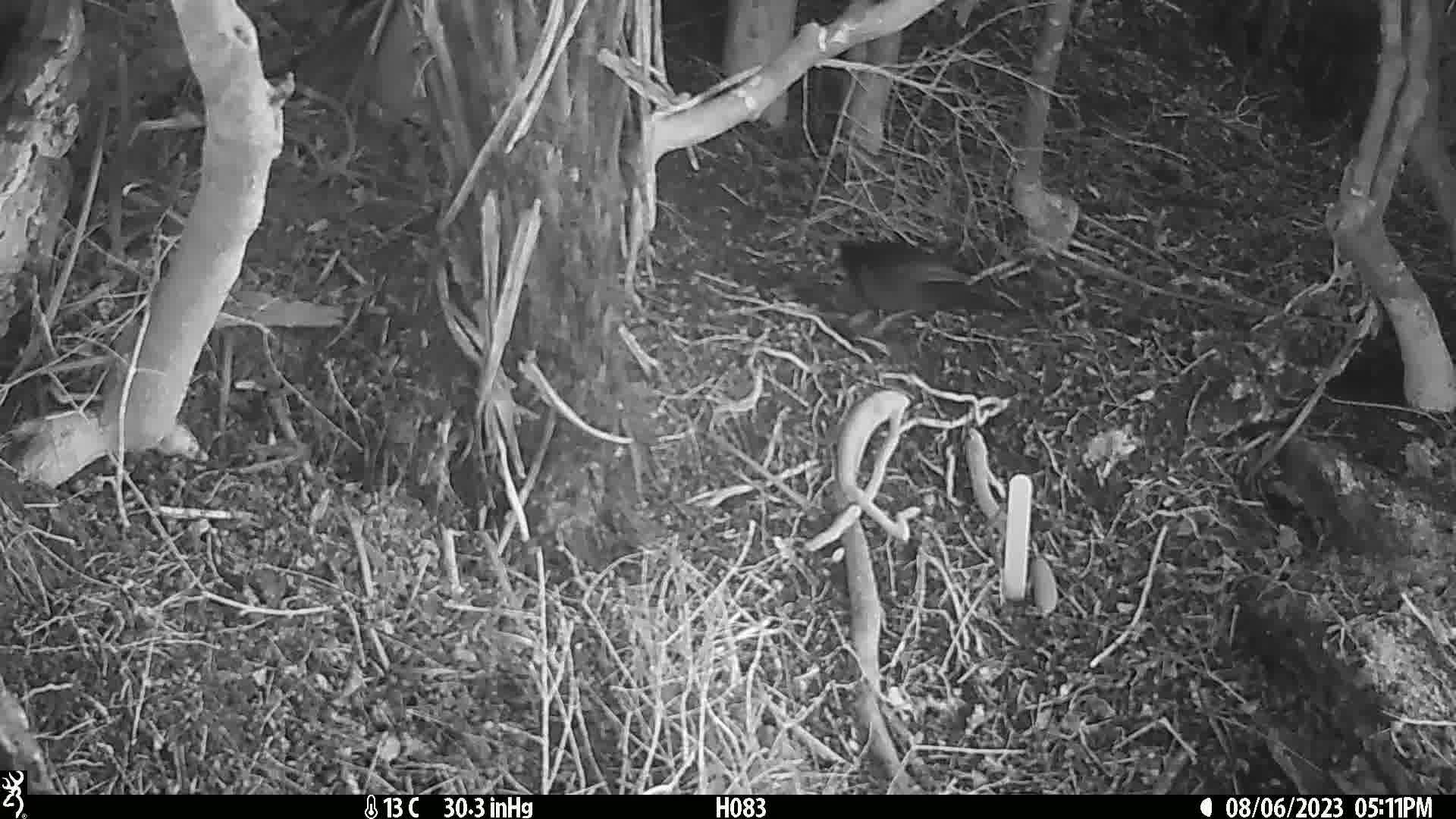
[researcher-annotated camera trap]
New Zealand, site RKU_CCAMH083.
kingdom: Animalia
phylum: Chordata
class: Aves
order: Passeriformes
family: Turdidae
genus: Turdus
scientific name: Turdus merula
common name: eurasian blackbird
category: blackbird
Blackbird (eurasian blackbird) (Turdus merula).